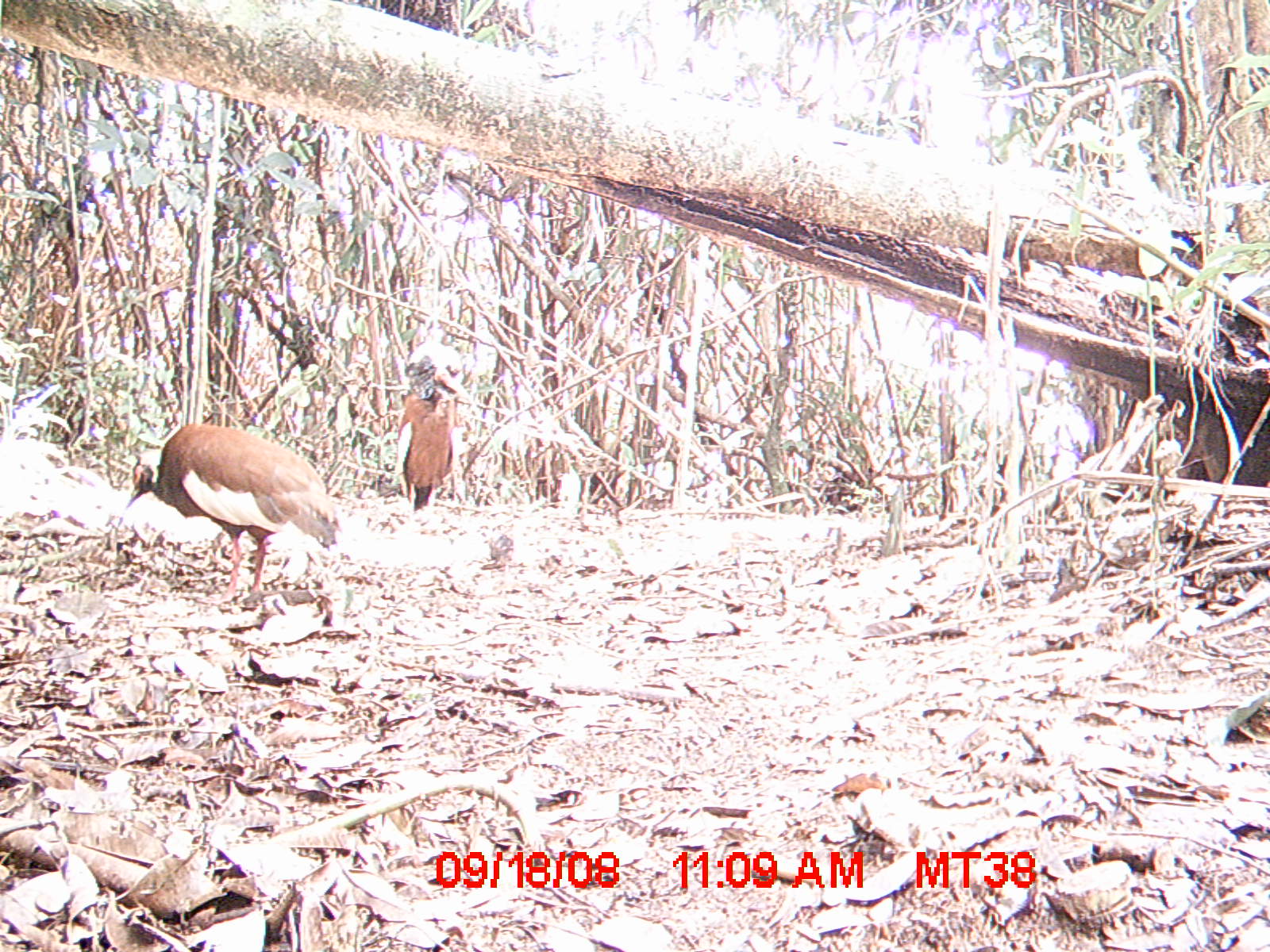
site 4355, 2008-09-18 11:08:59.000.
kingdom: Animalia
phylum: Chordata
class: Aves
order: Cuculiformes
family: Cuculidae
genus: Coua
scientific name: Coua serriana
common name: red-breasted coua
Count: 2.